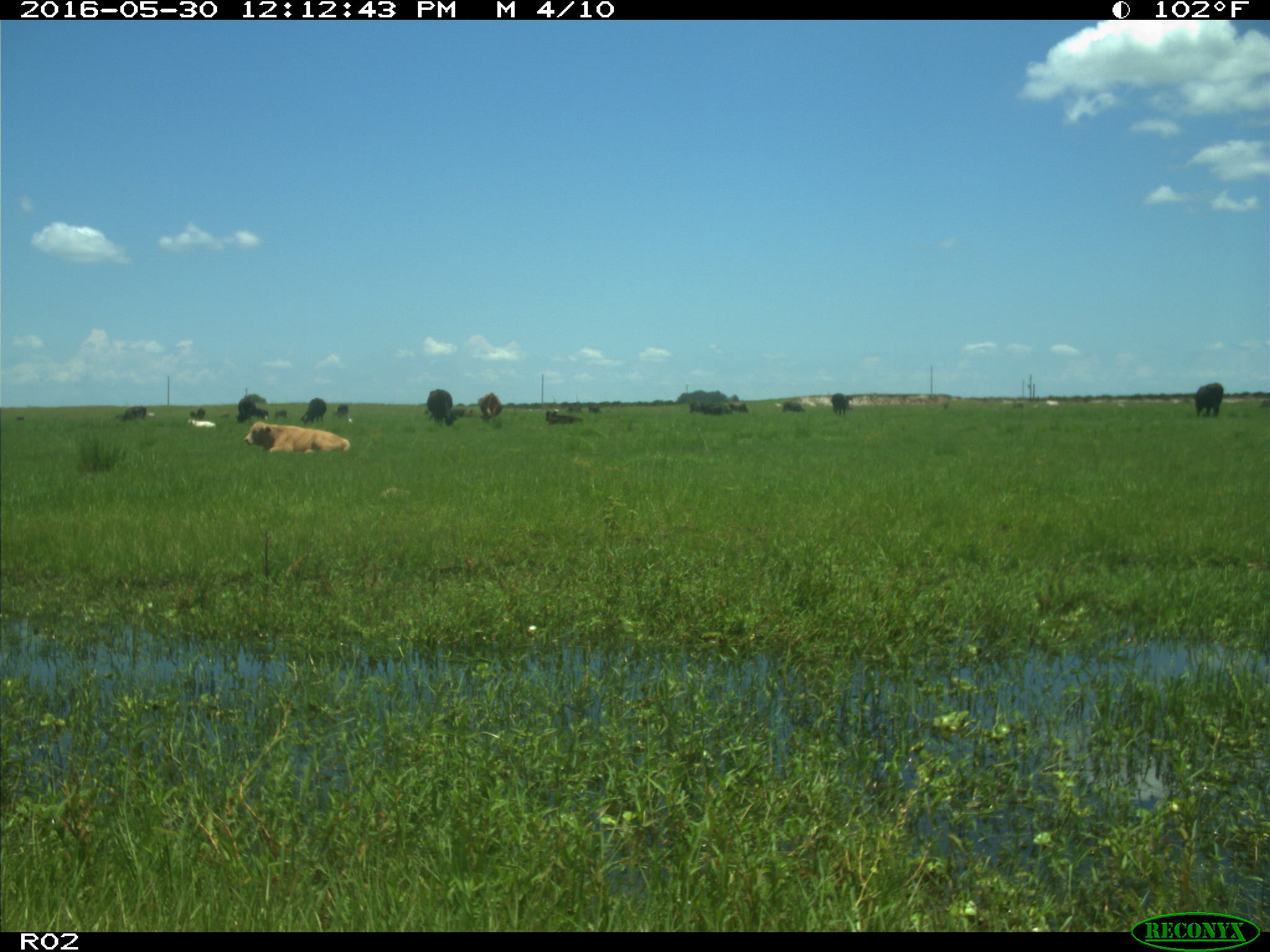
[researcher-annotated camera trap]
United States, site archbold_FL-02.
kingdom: Animalia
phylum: Chordata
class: Mammalia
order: Artiodactyla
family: Bovidae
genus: Bos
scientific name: Bos taurus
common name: domestic cow